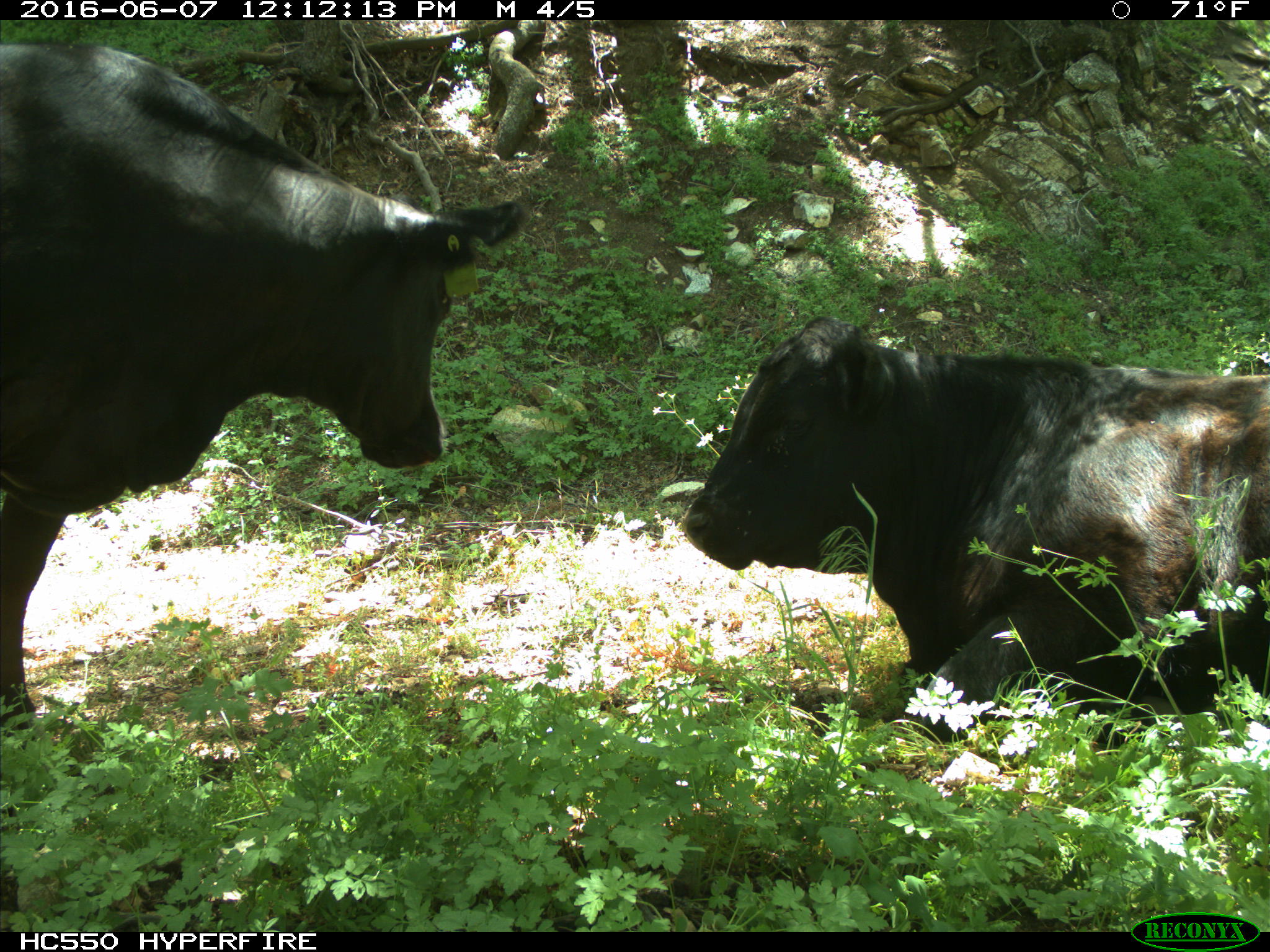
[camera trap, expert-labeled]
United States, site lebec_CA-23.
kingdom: Animalia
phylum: Chordata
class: Mammalia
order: Artiodactyla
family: Bovidae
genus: Bos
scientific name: Bos taurus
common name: domestic cow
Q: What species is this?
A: Bos taurus (domestic cow).